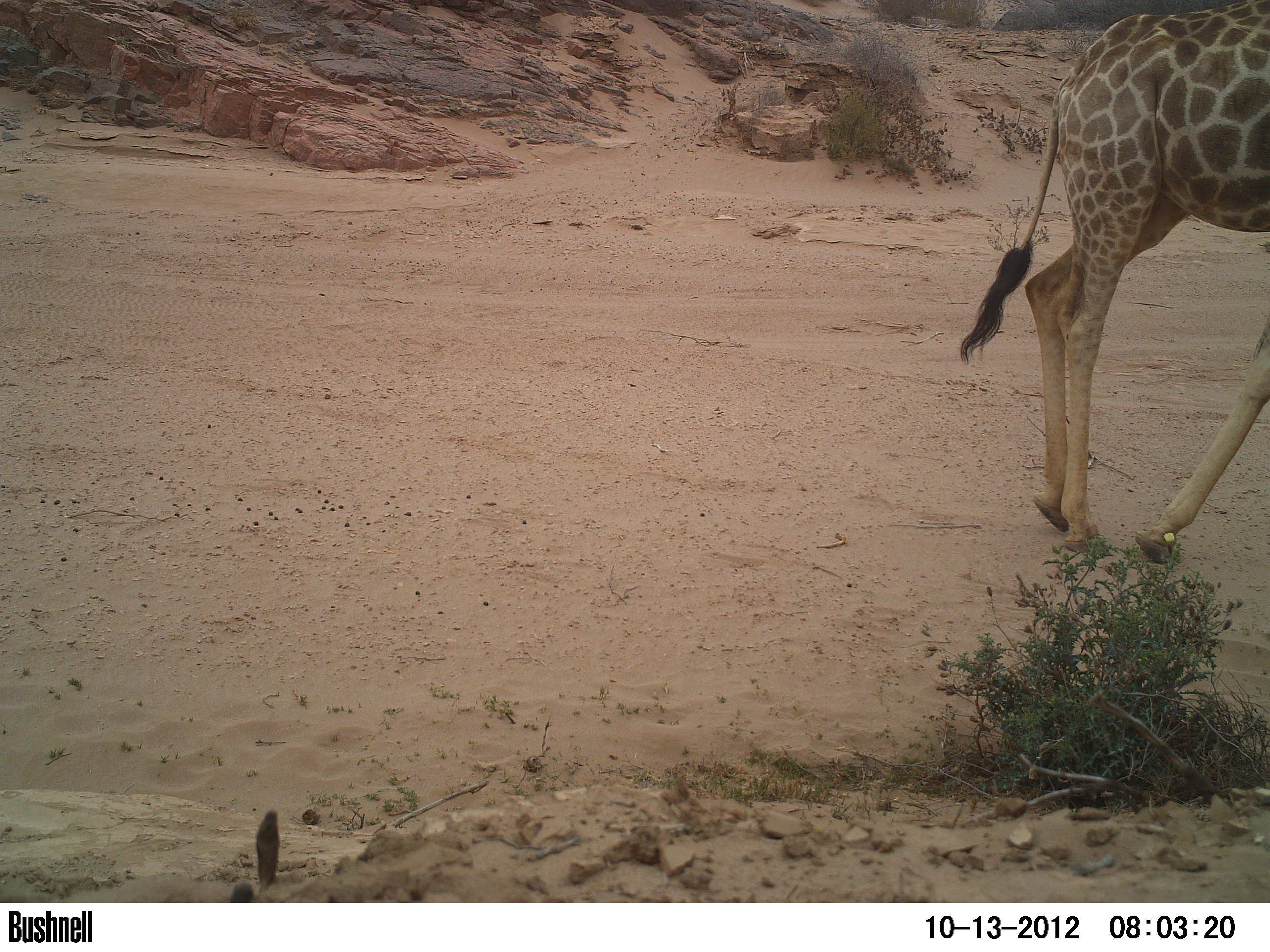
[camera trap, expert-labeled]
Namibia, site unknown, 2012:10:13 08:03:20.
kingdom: Animalia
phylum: Chordata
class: Mammalia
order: Artiodactyla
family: Giraffidae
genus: Giraffa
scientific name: Giraffa camelopardalis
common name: giraffe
Giraffa camelopardalis (giraffe).